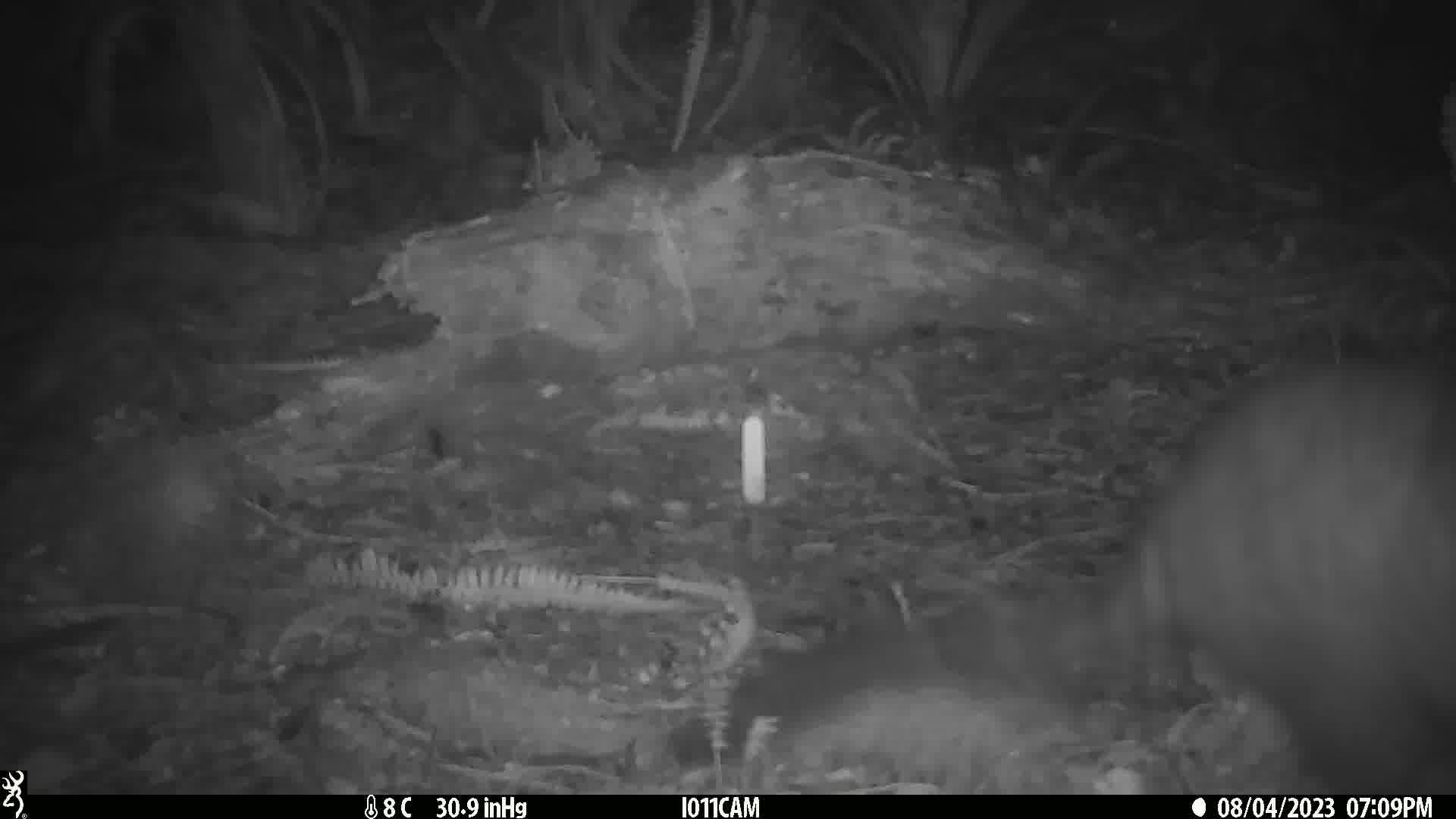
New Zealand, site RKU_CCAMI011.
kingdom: Animalia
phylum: Chordata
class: Mammalia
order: Diprotodontia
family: Phalangeridae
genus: Trichosurus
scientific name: Trichosurus vulpecula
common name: common brushtail possum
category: possum